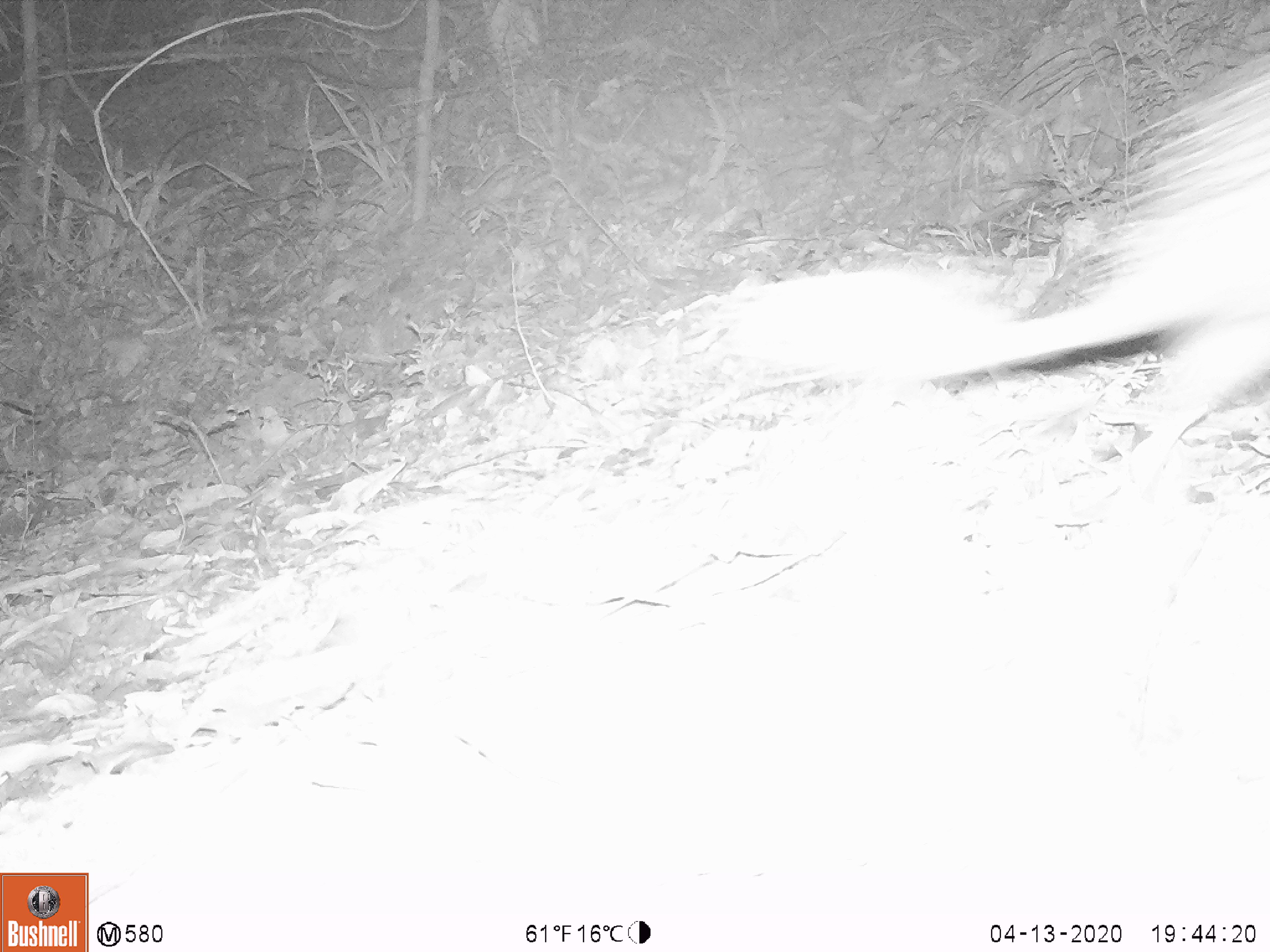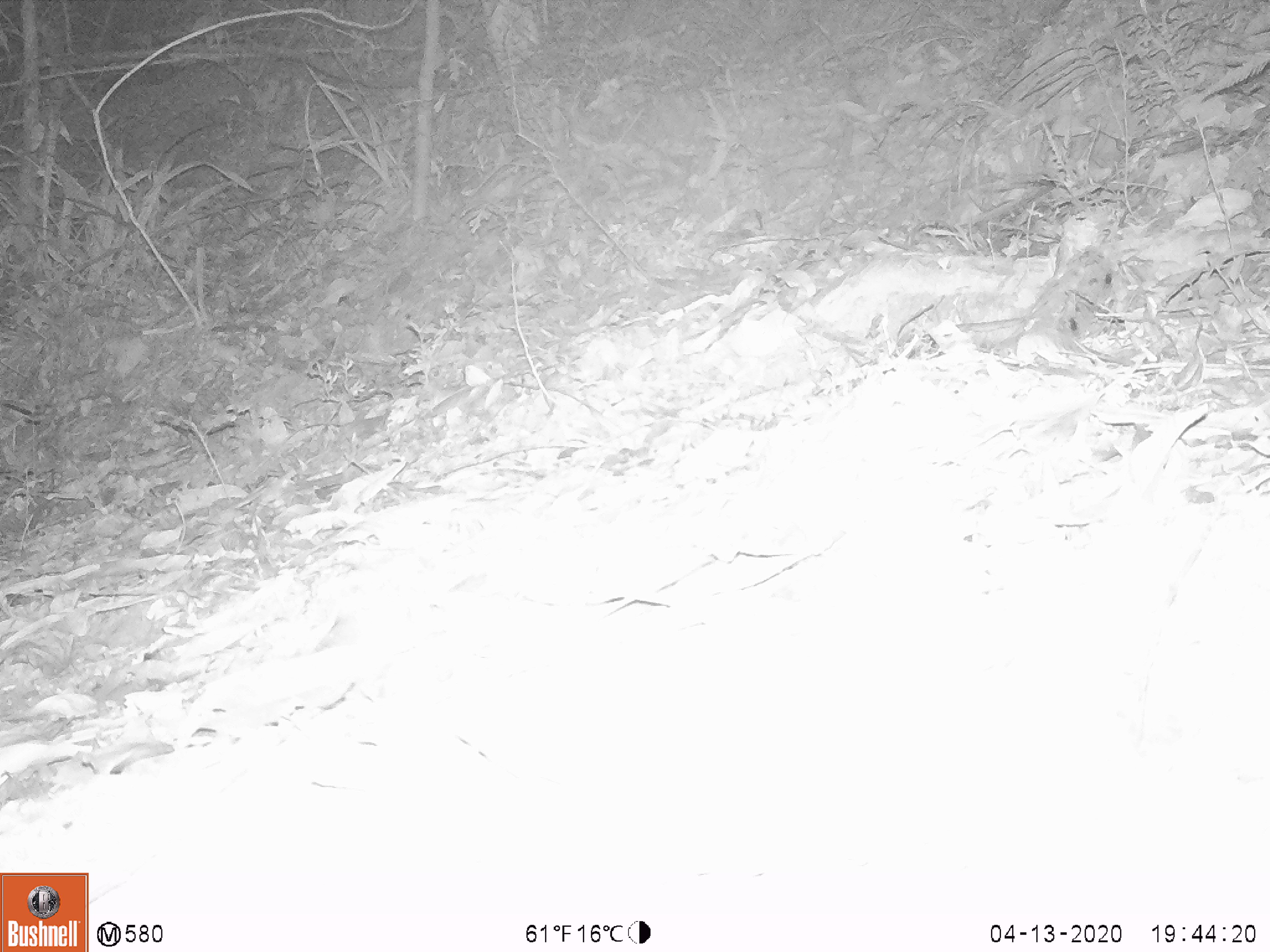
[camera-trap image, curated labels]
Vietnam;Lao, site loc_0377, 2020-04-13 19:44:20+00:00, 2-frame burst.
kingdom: Animalia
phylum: Chordata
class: Mammalia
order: Rodentia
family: Hystricidae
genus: Atherurus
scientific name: Atherurus macrourus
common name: asiatic brush-tailed porcupine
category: asiatic brush tailed porcupine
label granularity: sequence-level